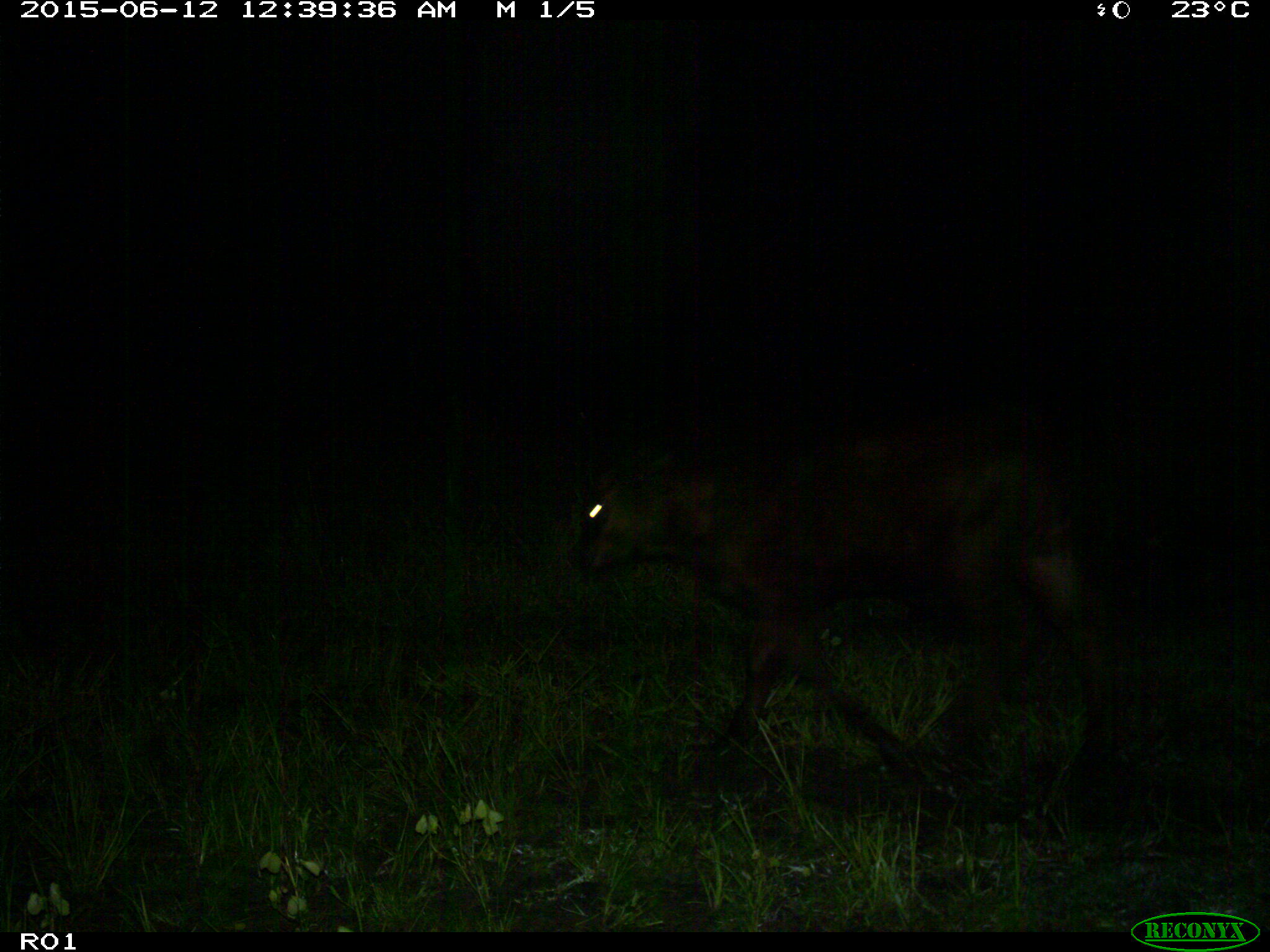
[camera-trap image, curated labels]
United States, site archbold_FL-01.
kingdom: Animalia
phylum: Chordata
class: Mammalia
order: Artiodactyla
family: Bovidae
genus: Bos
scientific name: Bos taurus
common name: domestic cow